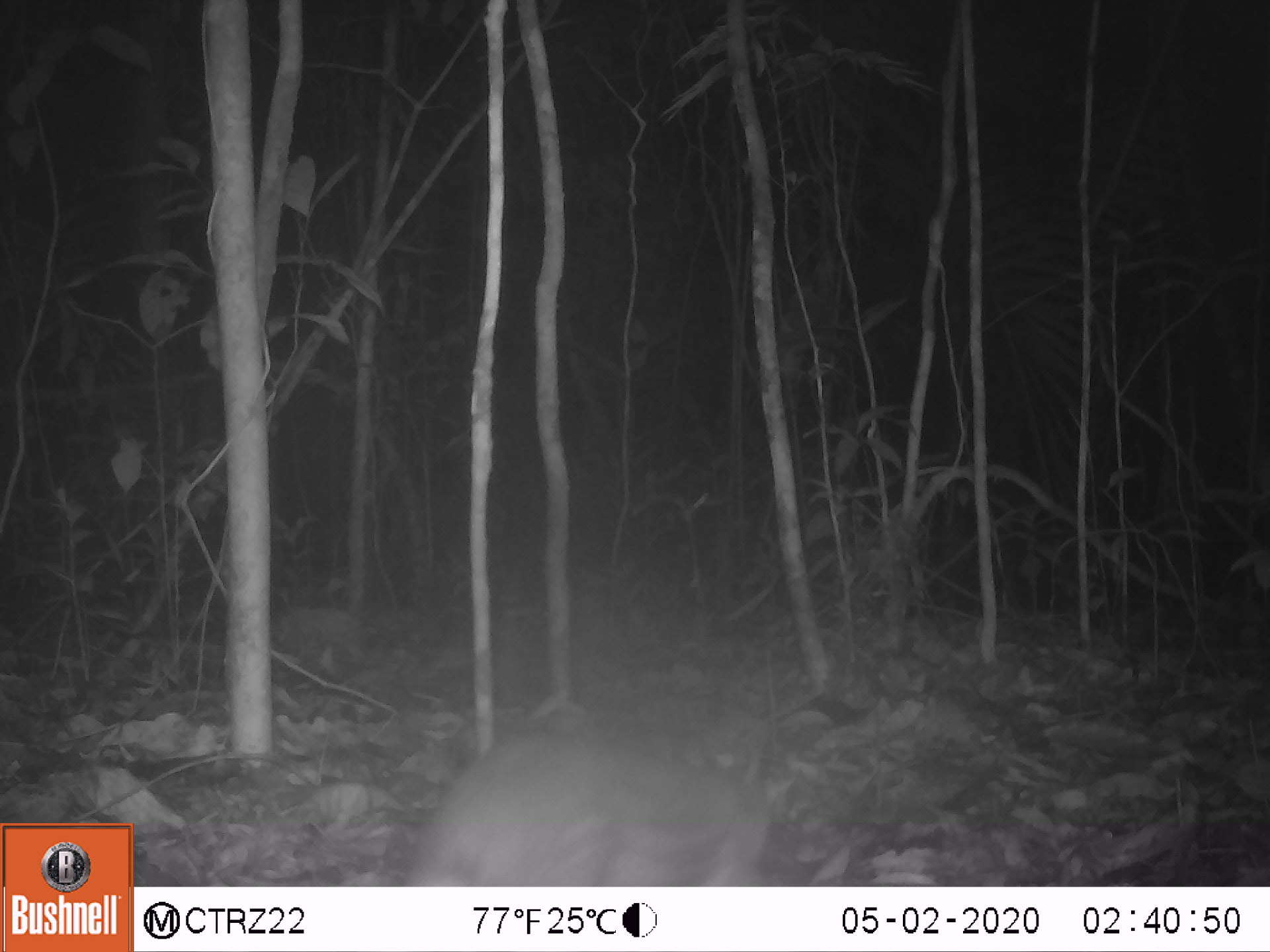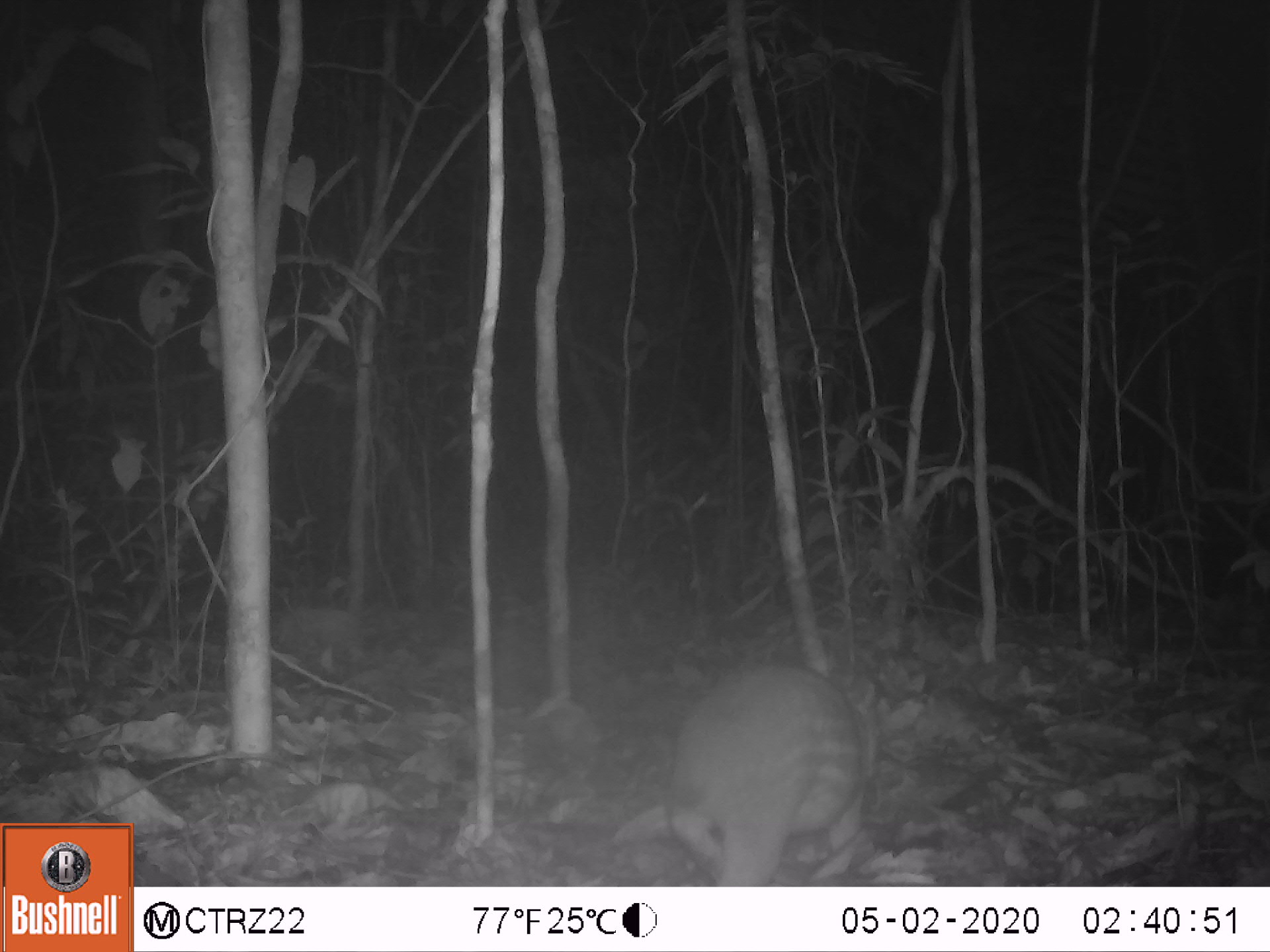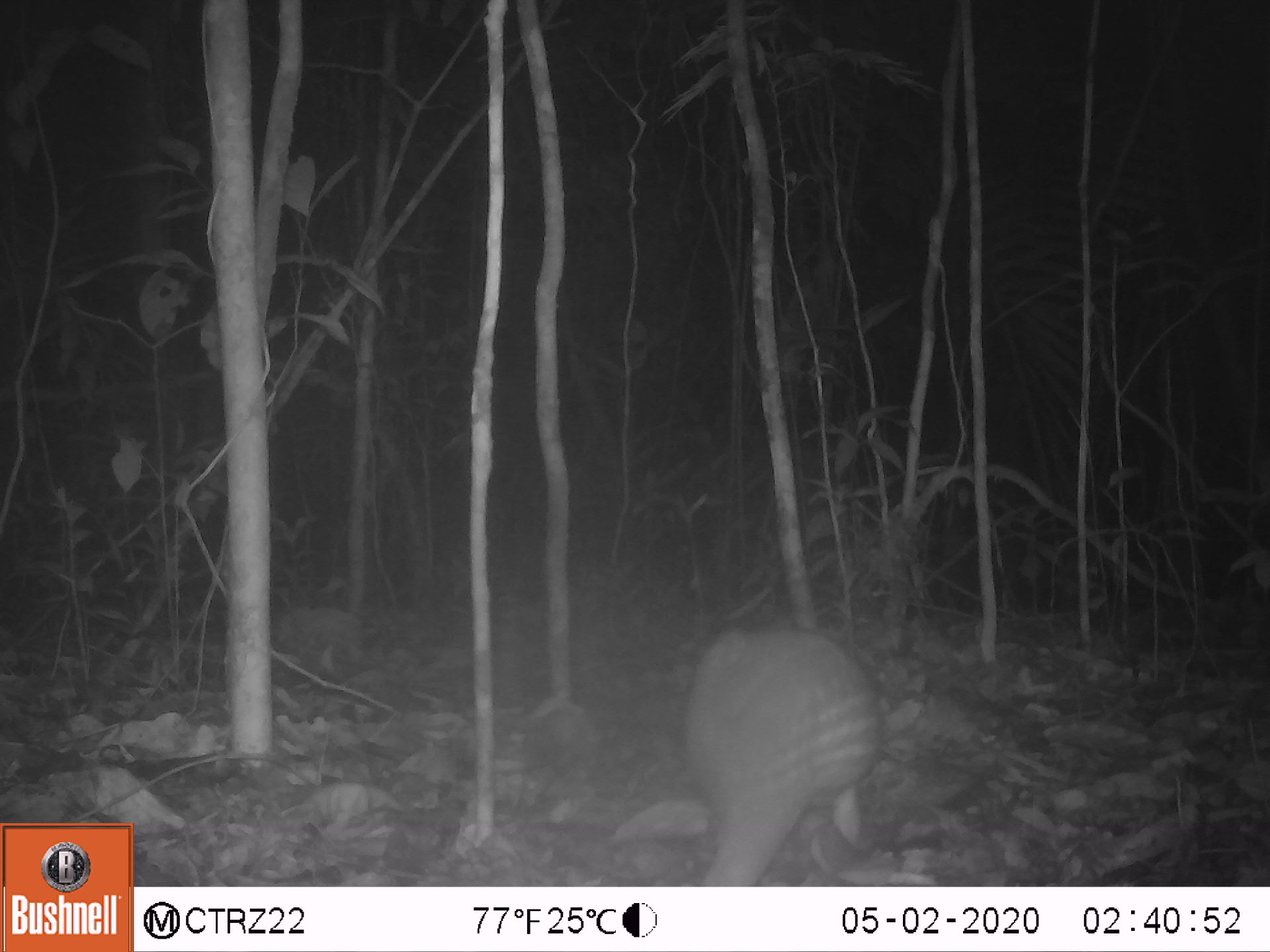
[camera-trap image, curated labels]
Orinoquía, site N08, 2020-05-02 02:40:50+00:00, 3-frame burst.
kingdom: Animalia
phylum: Chordata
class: Mammalia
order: Rodentia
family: Cuniculidae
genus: Cuniculus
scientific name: Cuniculus paca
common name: spotted paca